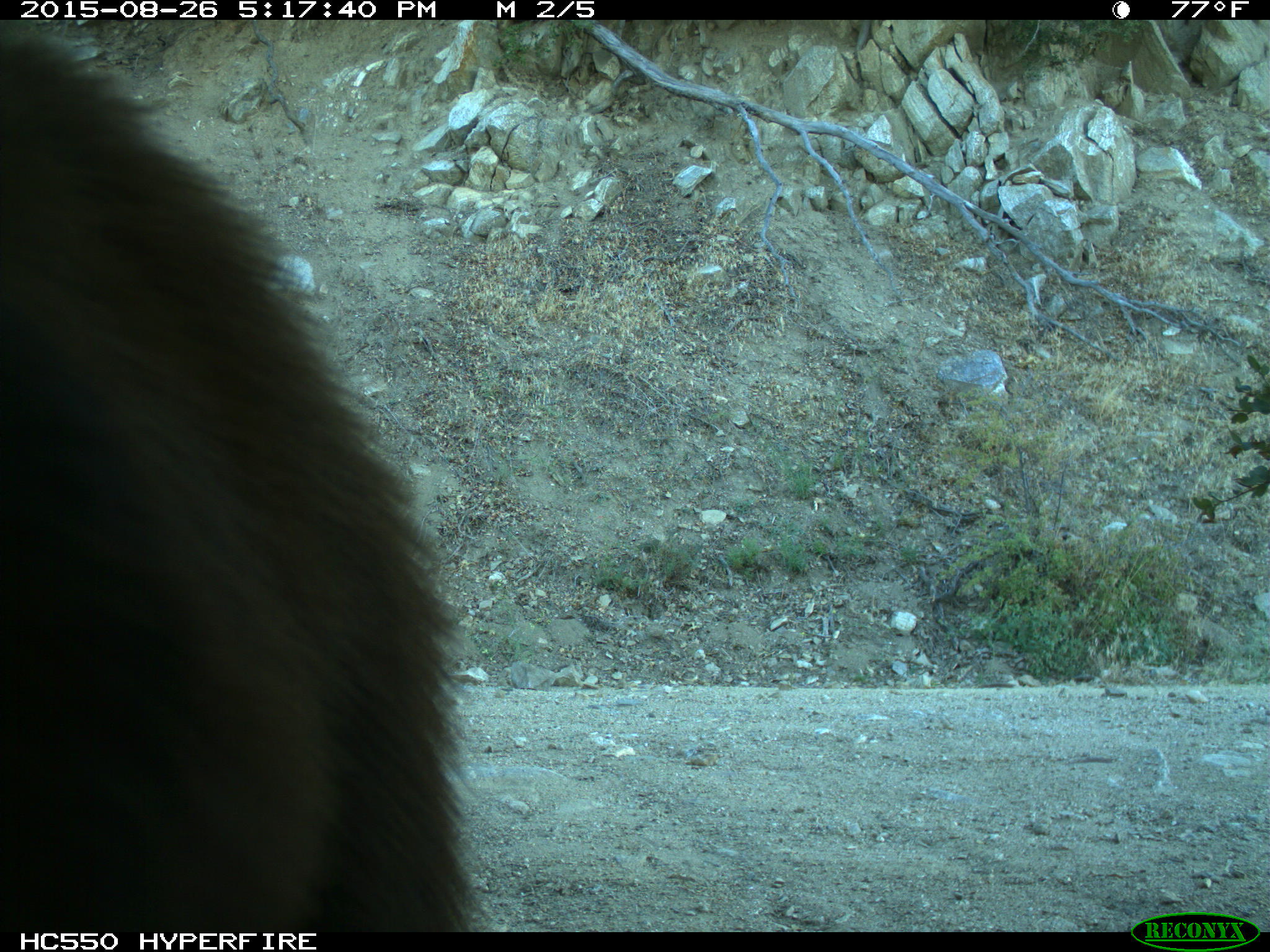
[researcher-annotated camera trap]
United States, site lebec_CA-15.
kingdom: Animalia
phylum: Chordata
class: Mammalia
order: Carnivora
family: Ursidae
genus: Ursus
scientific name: Ursus americanus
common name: american black bear